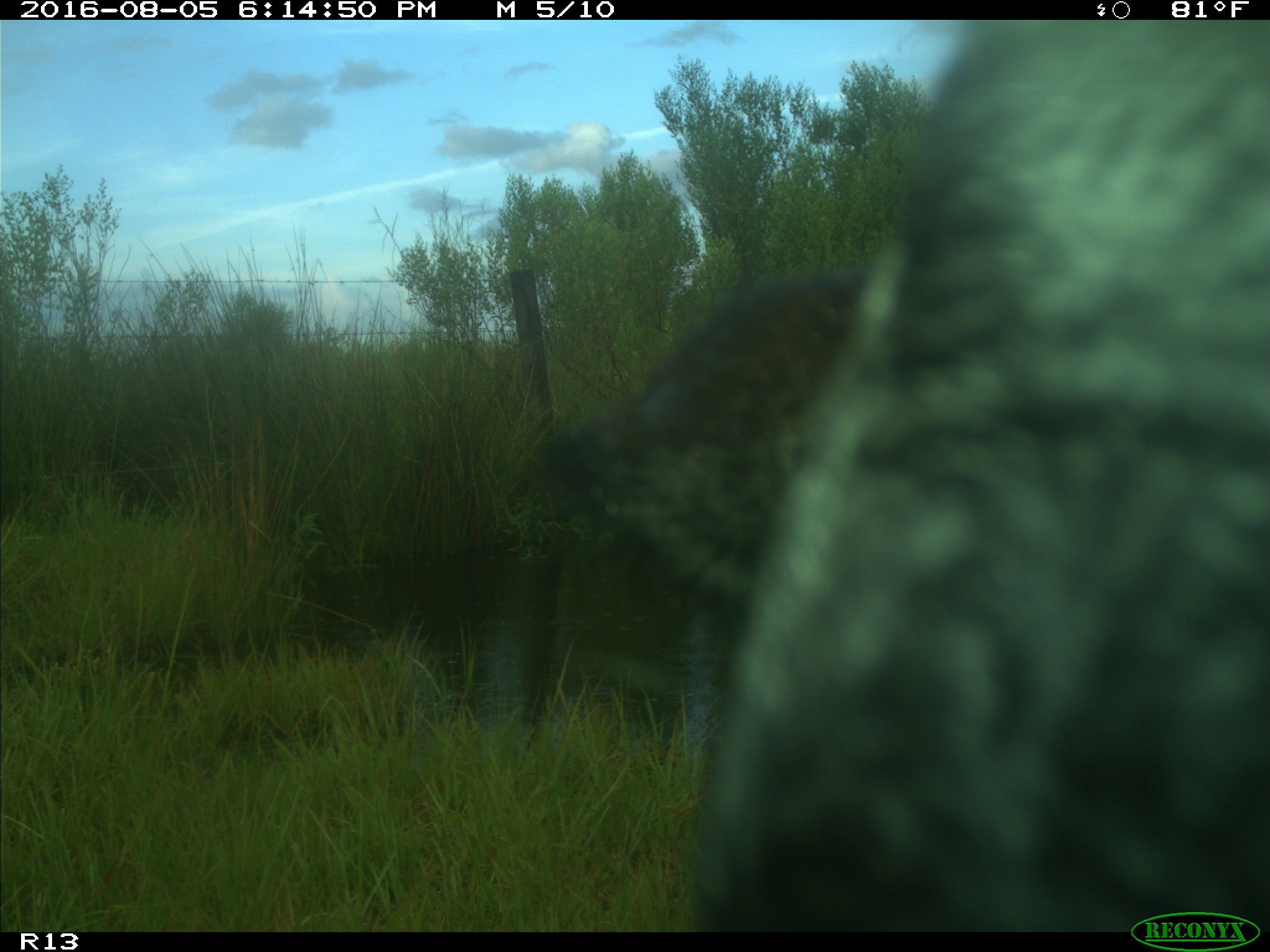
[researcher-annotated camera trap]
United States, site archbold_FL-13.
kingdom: Animalia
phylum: Chordata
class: Mammalia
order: Artiodactyla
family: Bovidae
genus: Bos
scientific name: Bos taurus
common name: domestic cow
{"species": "Bos taurus (domestic cow)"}